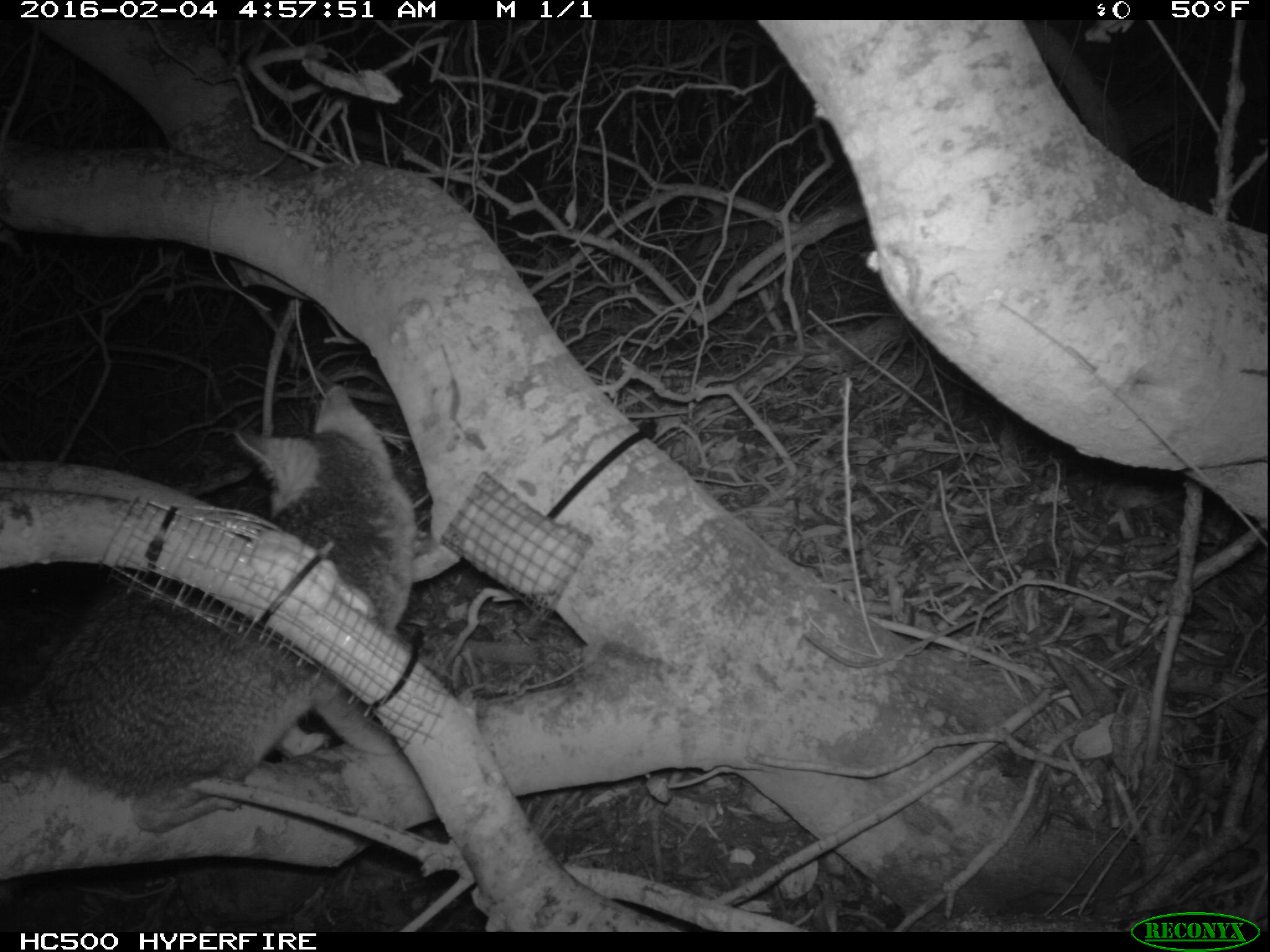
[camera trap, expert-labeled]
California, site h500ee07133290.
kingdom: Animalia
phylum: Chordata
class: Mammalia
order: Carnivora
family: Canidae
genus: Urocyon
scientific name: Urocyon littoralis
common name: island fox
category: fox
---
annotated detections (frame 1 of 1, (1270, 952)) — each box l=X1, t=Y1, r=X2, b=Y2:
fox: l=0, t=386, r=414, b=833